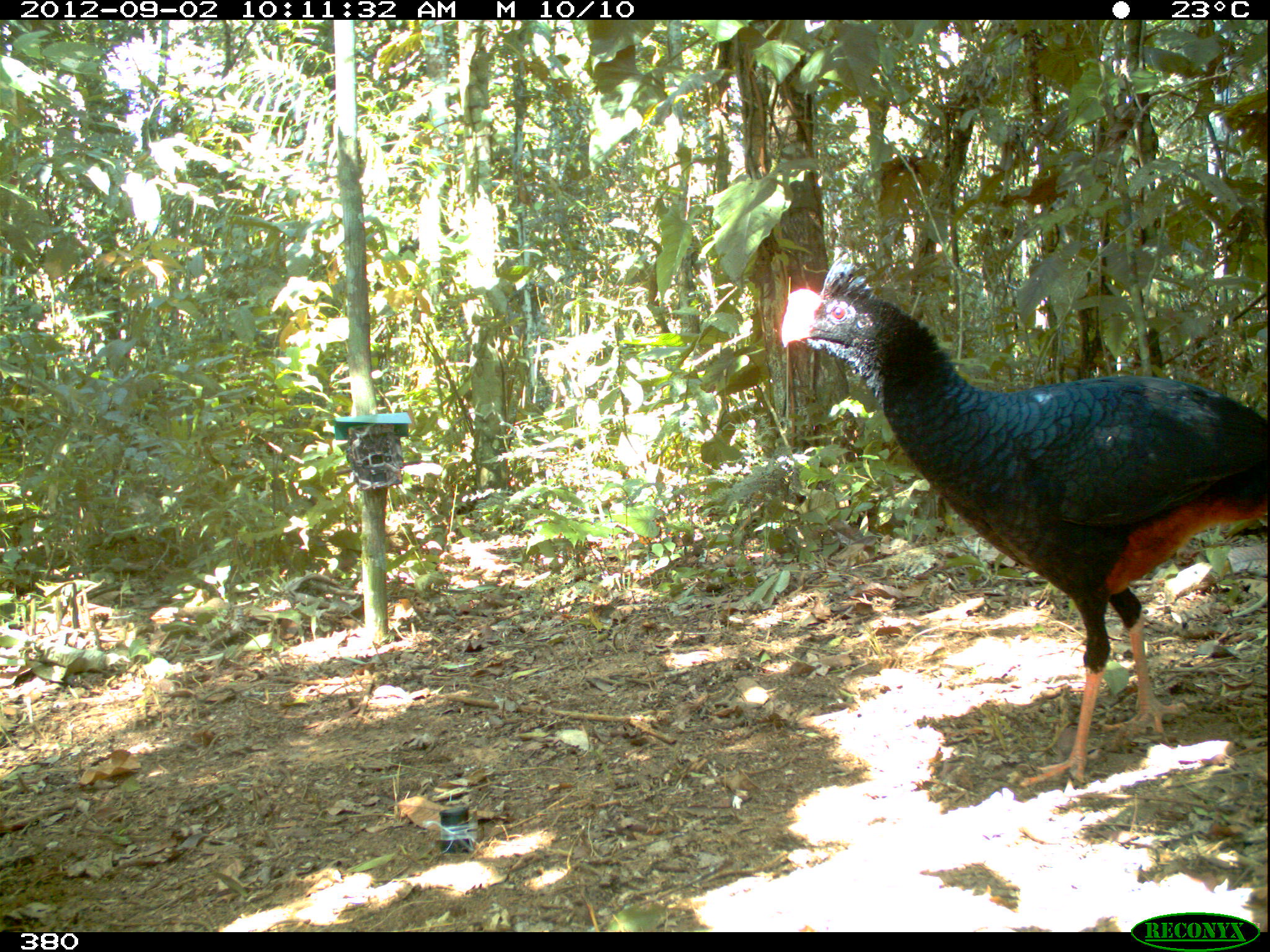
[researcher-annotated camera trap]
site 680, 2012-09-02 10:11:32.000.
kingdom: Animalia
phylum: Chordata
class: Aves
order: Galliformes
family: Cracidae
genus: Mitu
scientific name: Mitu tuberosum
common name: razor-billed curassow